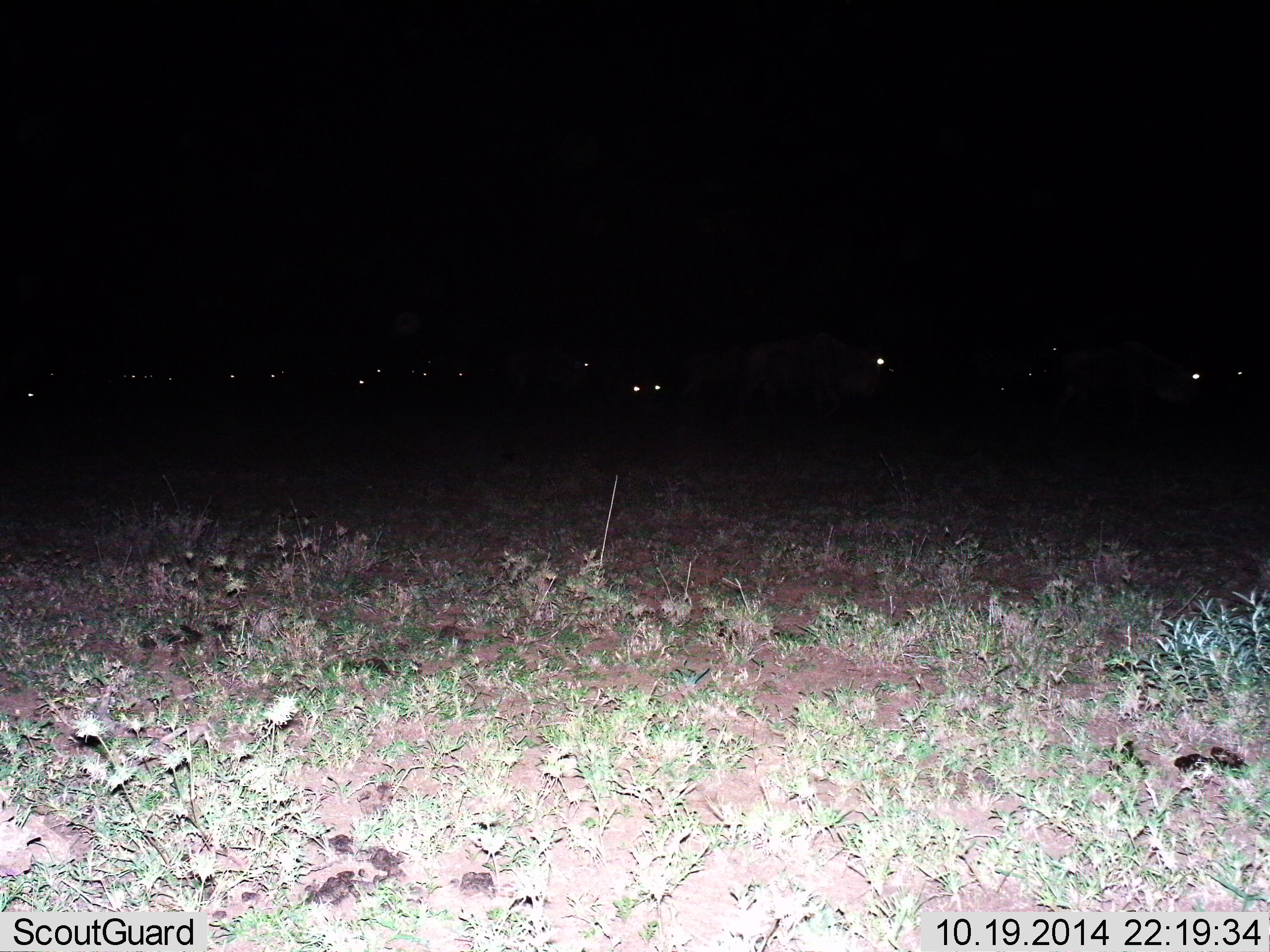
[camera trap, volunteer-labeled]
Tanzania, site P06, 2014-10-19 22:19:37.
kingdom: Animalia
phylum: Chordata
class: Mammalia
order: Artiodactyla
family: Bovidae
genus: Connochaetes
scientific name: Connochaetes taurinus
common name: blue wildebeest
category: wildebeest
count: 11-50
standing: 50%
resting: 30%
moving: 50%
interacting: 0%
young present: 0%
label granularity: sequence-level